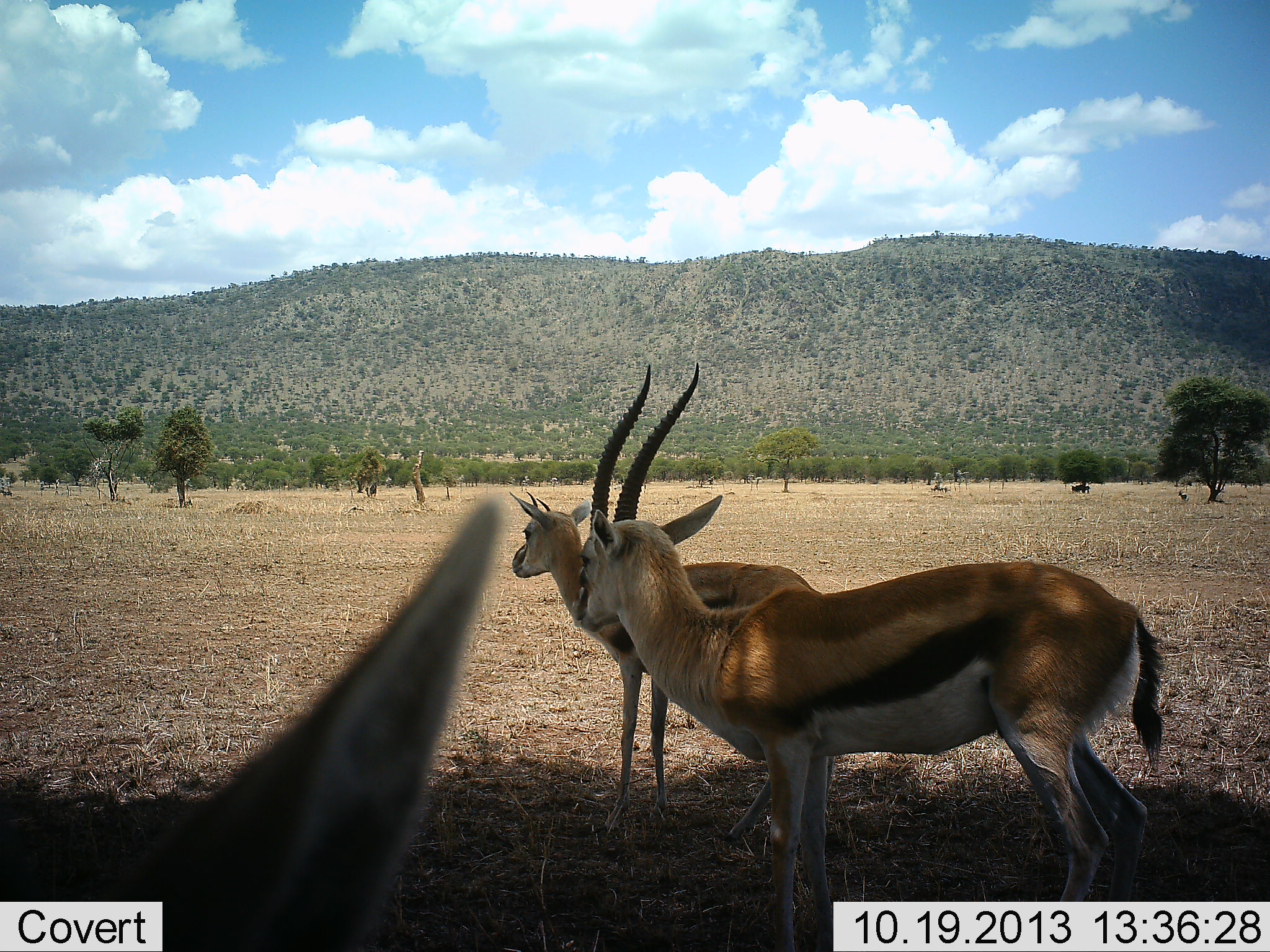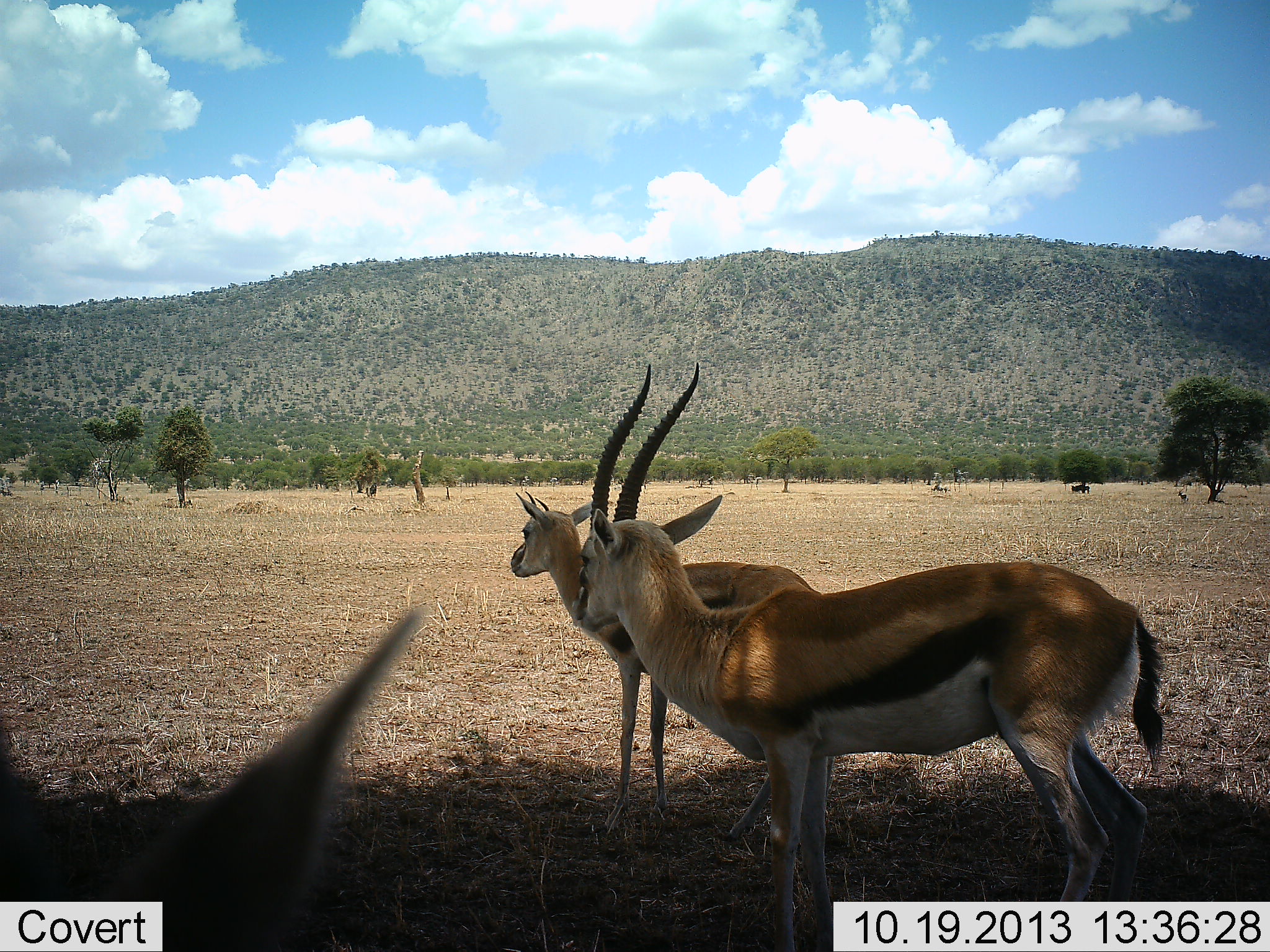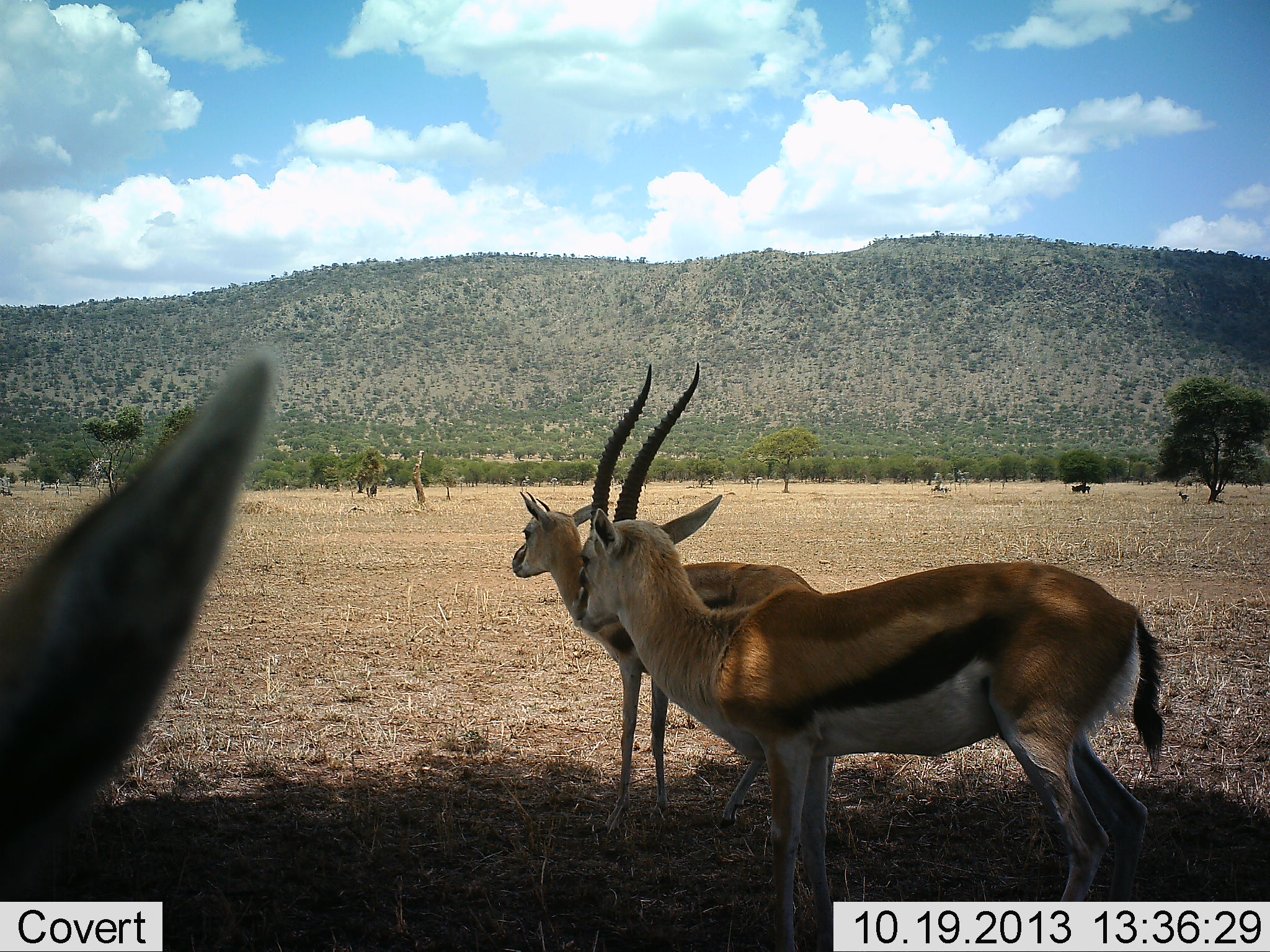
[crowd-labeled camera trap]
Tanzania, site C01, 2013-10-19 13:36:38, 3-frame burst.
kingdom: Animalia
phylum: Chordata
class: Mammalia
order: Artiodactyla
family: Bovidae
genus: Eudorcas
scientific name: Eudorcas thomsonii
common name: thomson's gazelle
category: gazellethomsons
Gazellethomsons (thomson's gazelle) (Eudorcas thomsonii), count 3. Behavior (volunteer vote fractions): standing 100%, resting 10%, moving 0%, interacting 0%. Young present (vote fraction): 0%. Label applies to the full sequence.